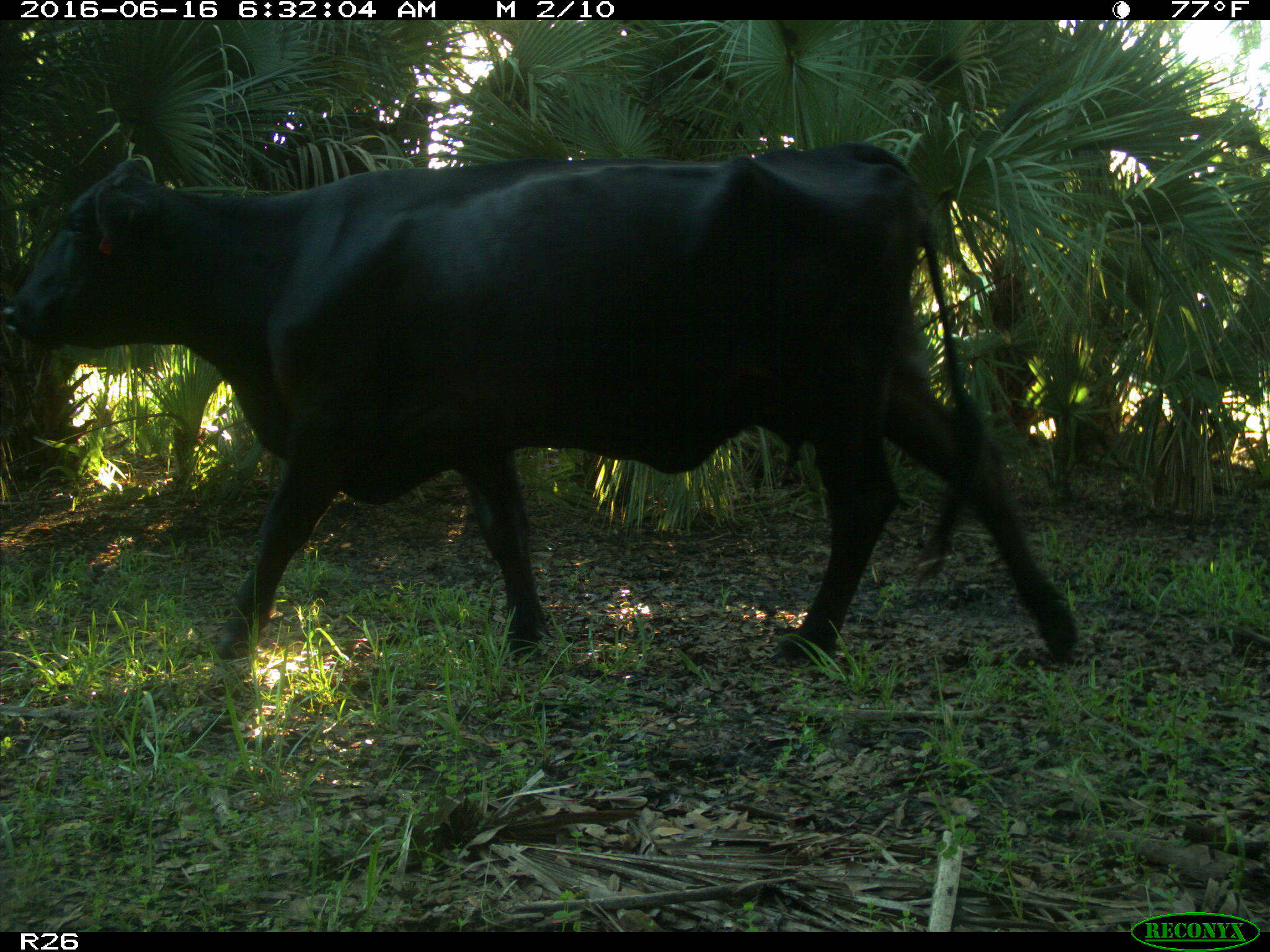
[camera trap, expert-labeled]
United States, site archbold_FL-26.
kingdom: Animalia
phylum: Chordata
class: Mammalia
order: Artiodactyla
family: Bovidae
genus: Bos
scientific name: Bos taurus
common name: domestic cow